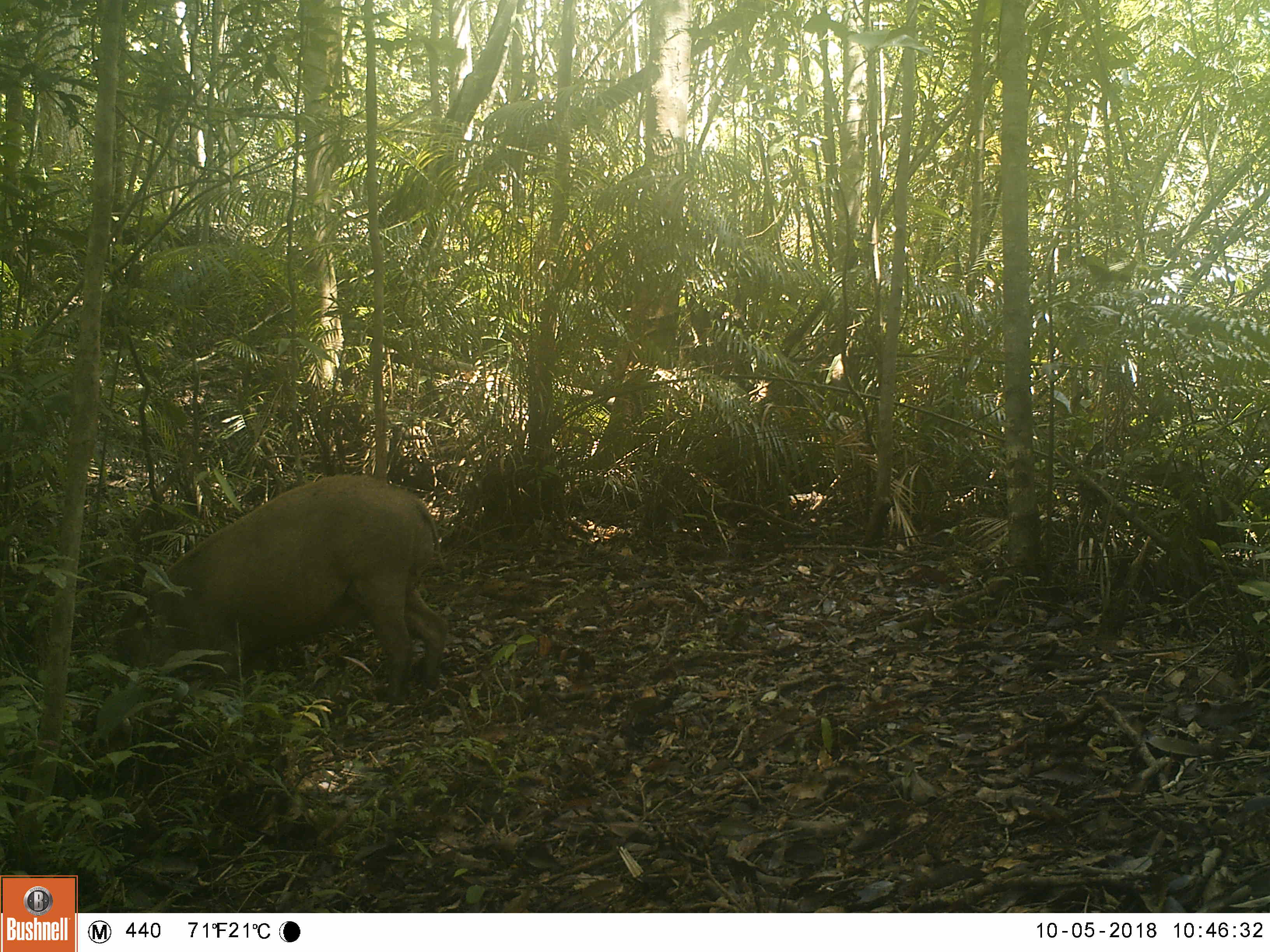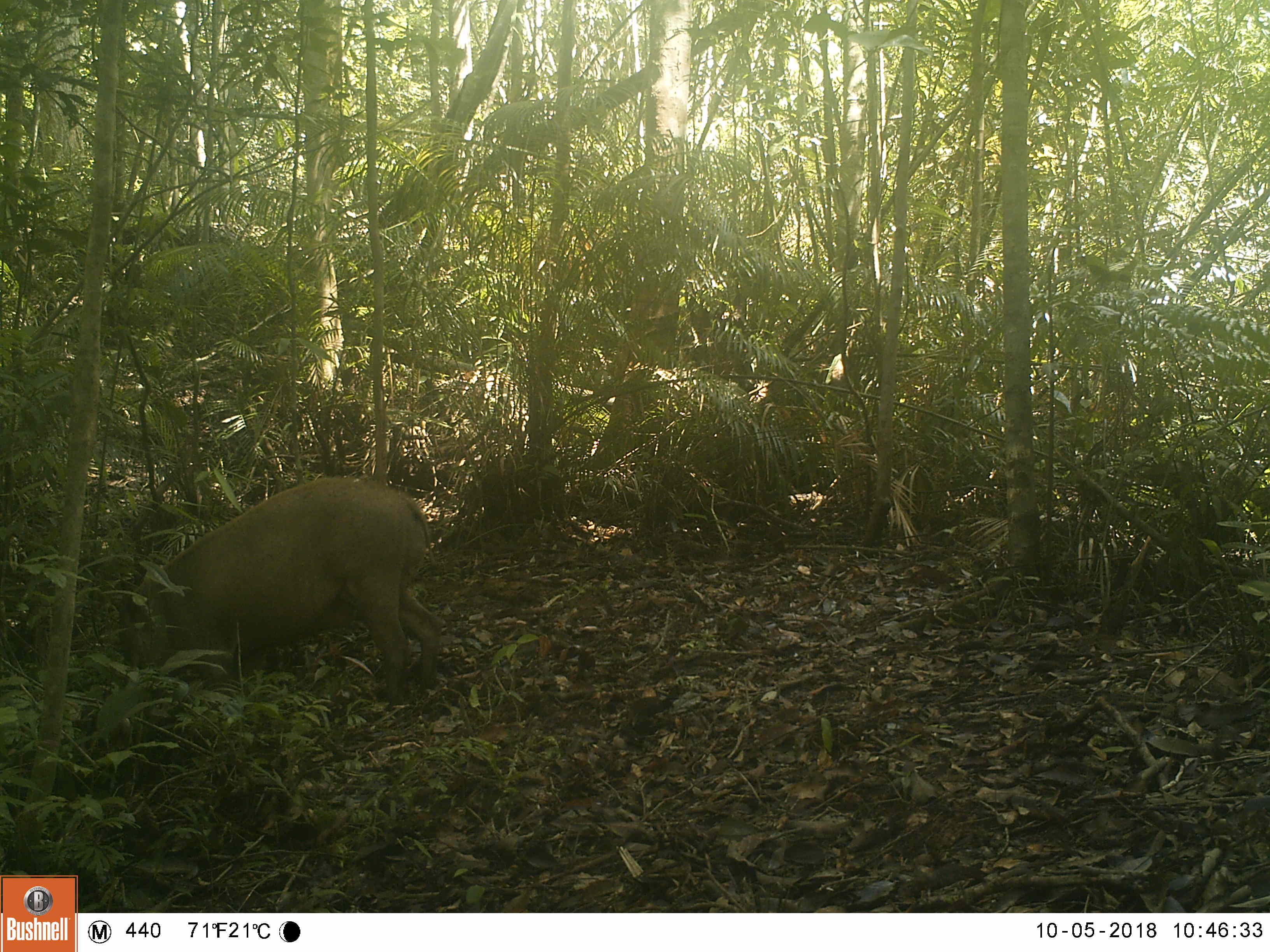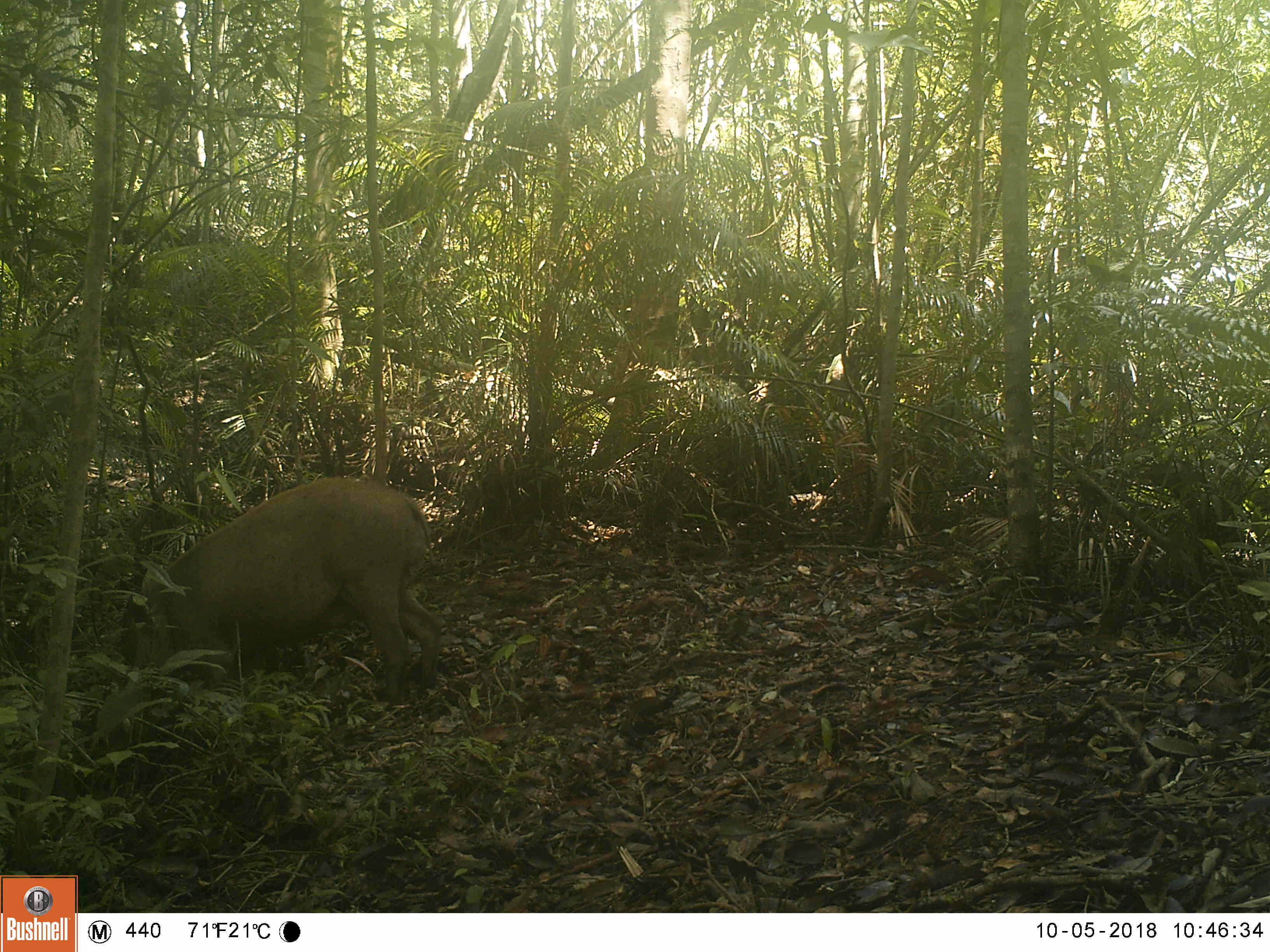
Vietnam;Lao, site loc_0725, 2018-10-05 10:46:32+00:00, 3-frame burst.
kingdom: Animalia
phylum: Chordata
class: Mammalia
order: Artiodactyla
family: Suidae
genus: Sus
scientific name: Sus scrofa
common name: eurasian wild pig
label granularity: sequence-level